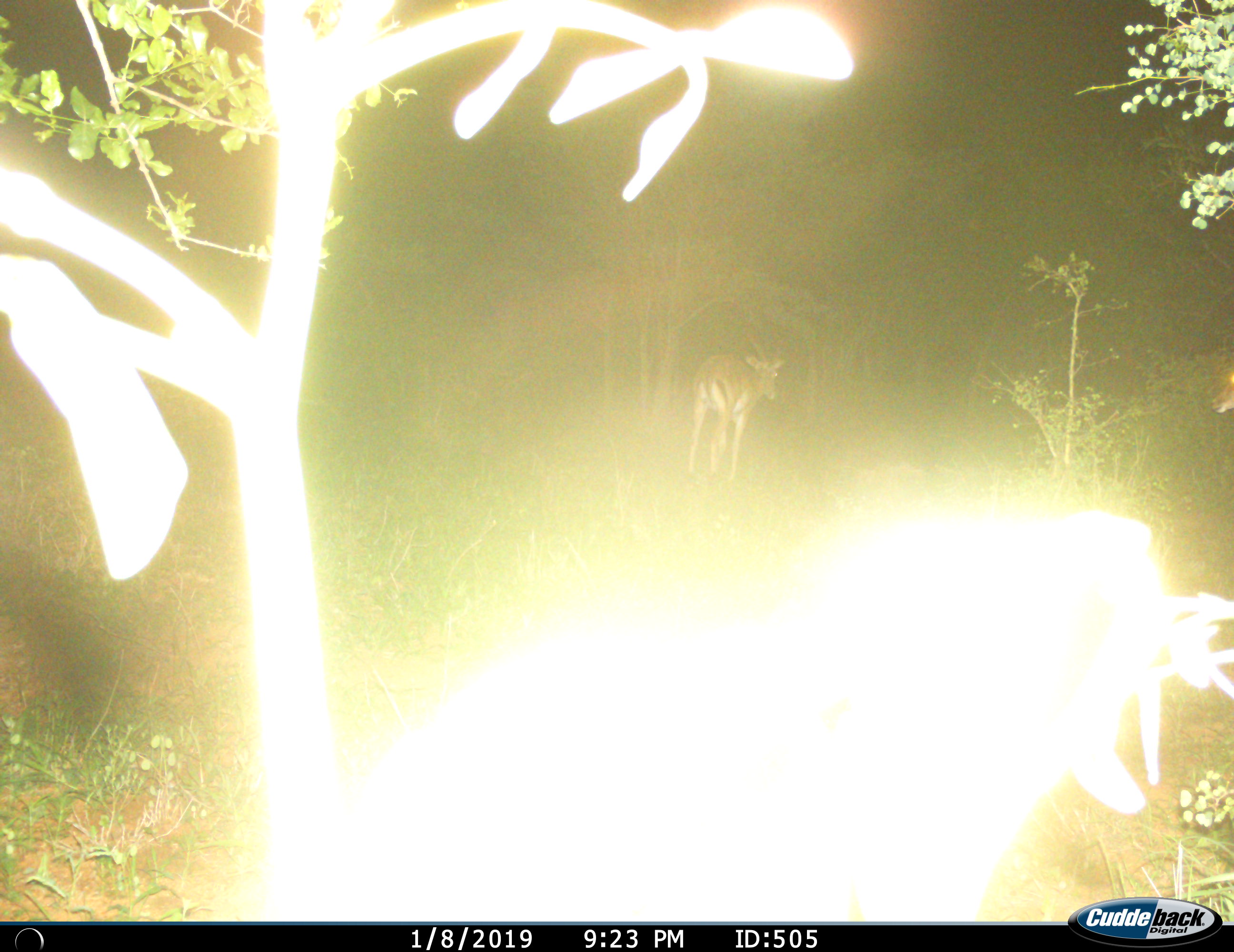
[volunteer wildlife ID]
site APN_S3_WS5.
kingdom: Animalia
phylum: Chordata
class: Mammalia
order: Artiodactyla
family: Bovidae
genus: Aepyceros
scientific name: Aepyceros melampus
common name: impala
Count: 1.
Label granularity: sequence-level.